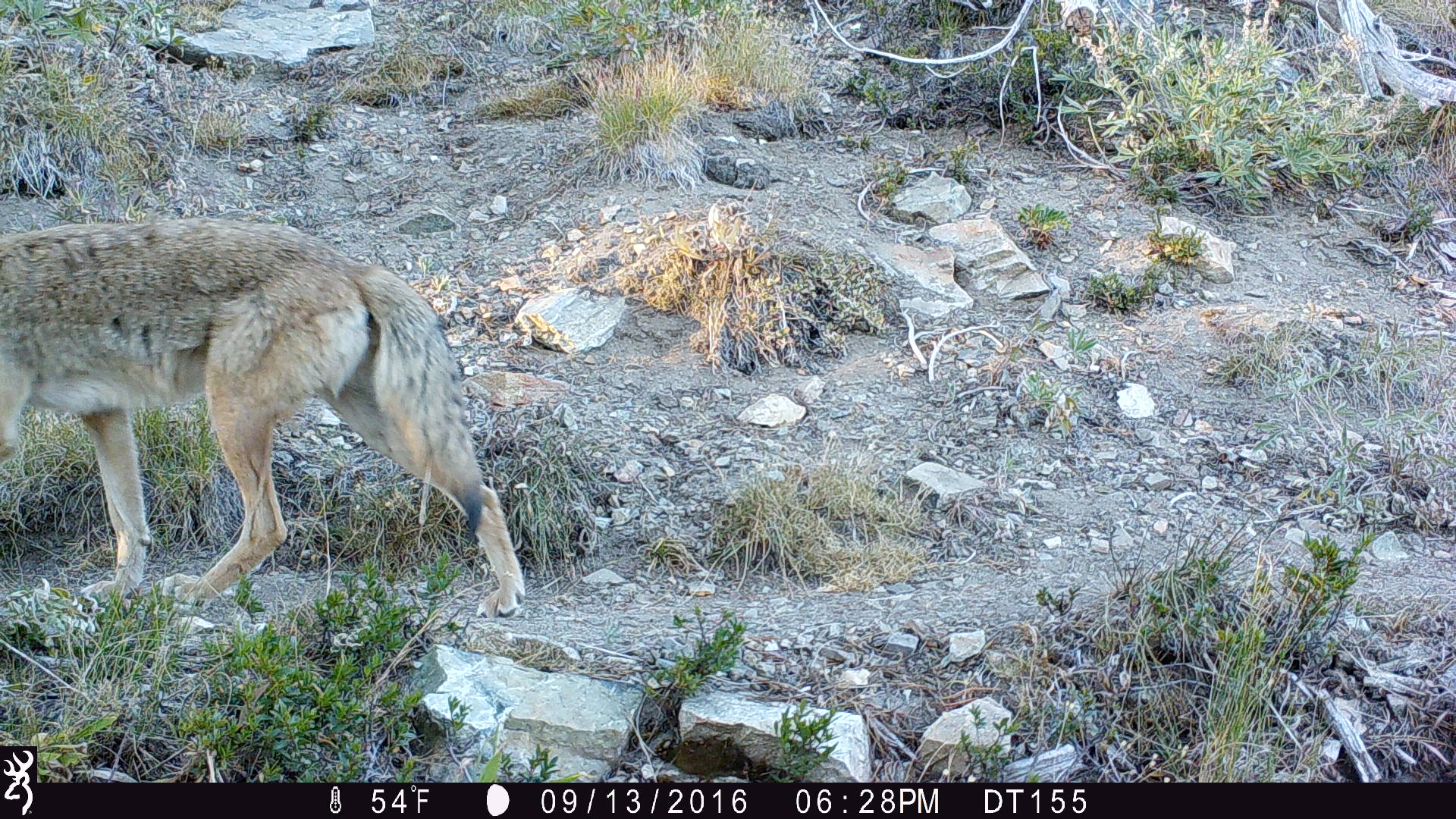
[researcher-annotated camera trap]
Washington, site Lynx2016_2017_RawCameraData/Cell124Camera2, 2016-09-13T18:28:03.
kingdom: Animalia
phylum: Chordata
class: Mammalia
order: Carnivora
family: Canidae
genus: Canis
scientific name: Canis latrans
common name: coyote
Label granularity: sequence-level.